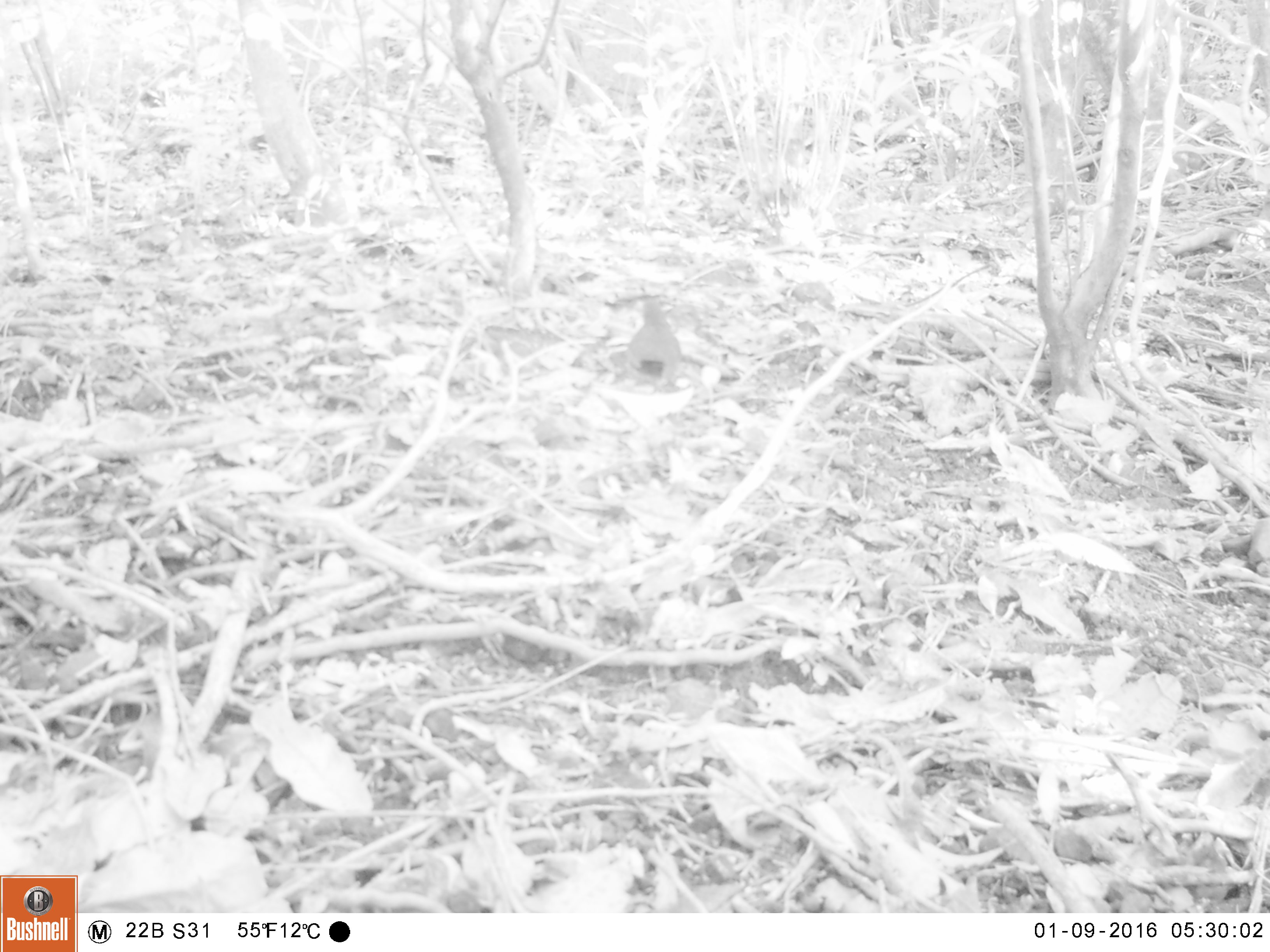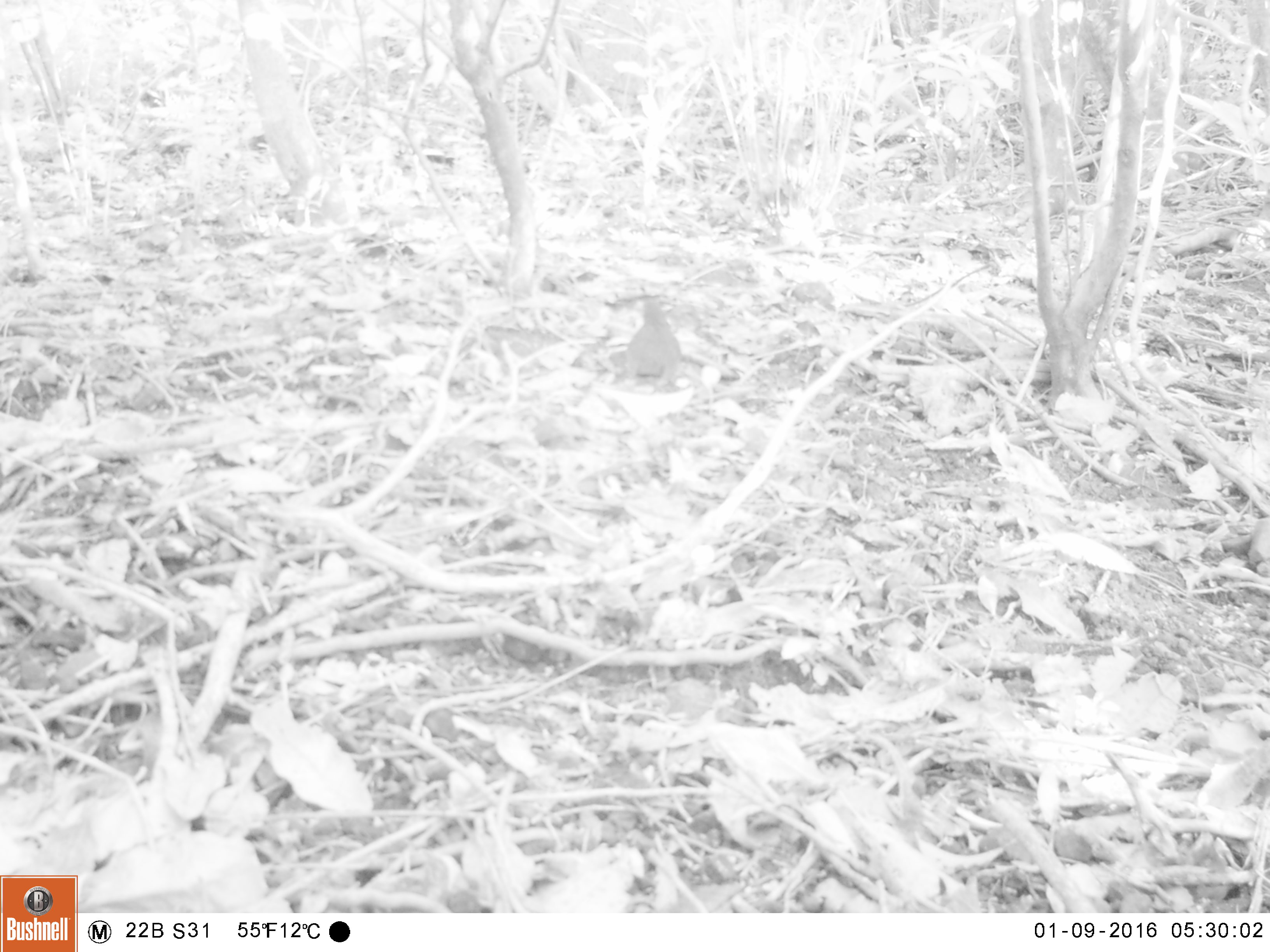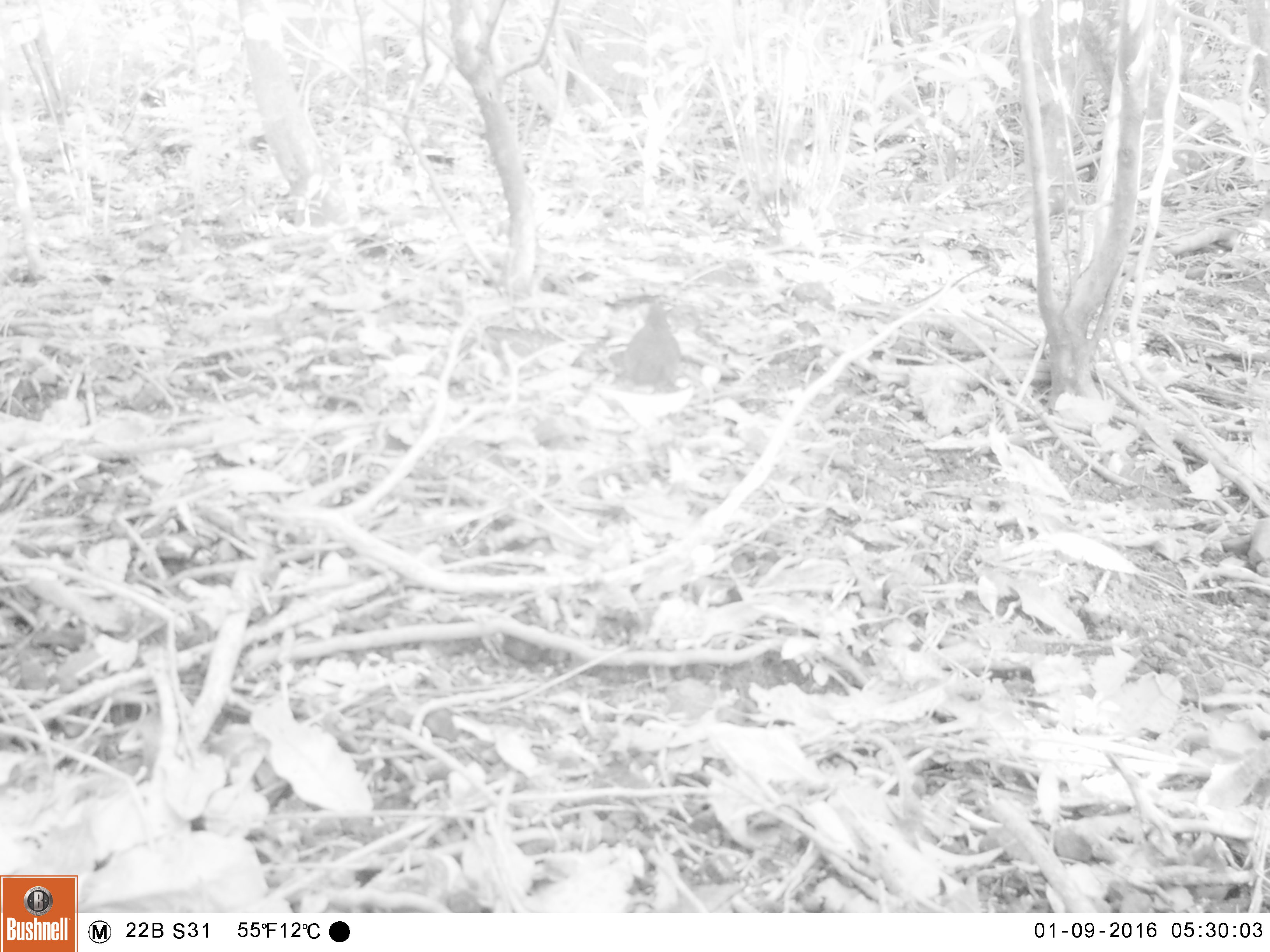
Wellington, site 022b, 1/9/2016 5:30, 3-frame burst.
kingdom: Animalia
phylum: Chordata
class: Aves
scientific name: Aves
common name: bird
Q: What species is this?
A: Bird (Aves).